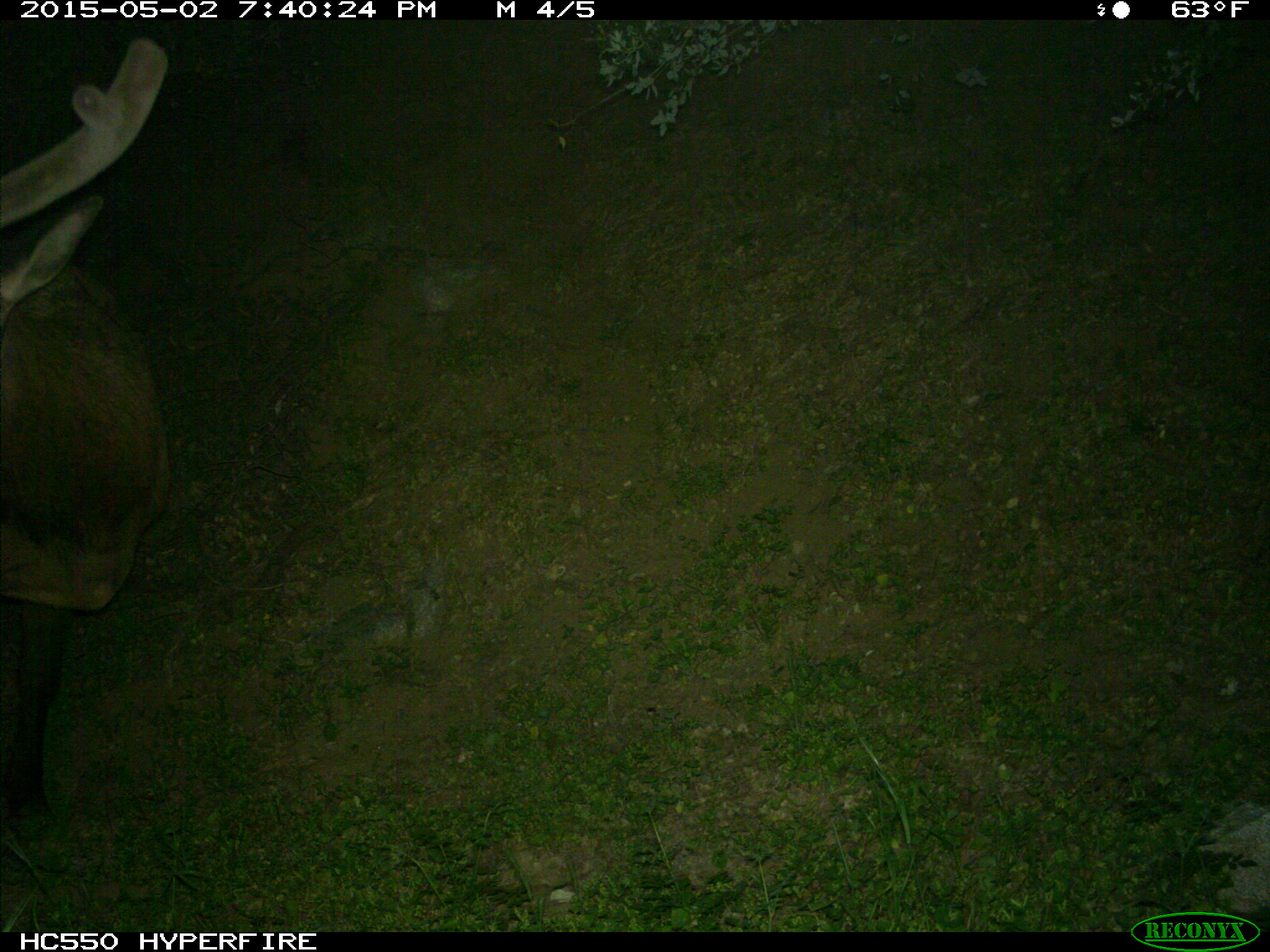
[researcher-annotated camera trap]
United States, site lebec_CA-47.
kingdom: Animalia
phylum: Chordata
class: Mammalia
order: Artiodactyla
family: Cervidae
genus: Cervus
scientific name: Cervus canadensis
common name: elk